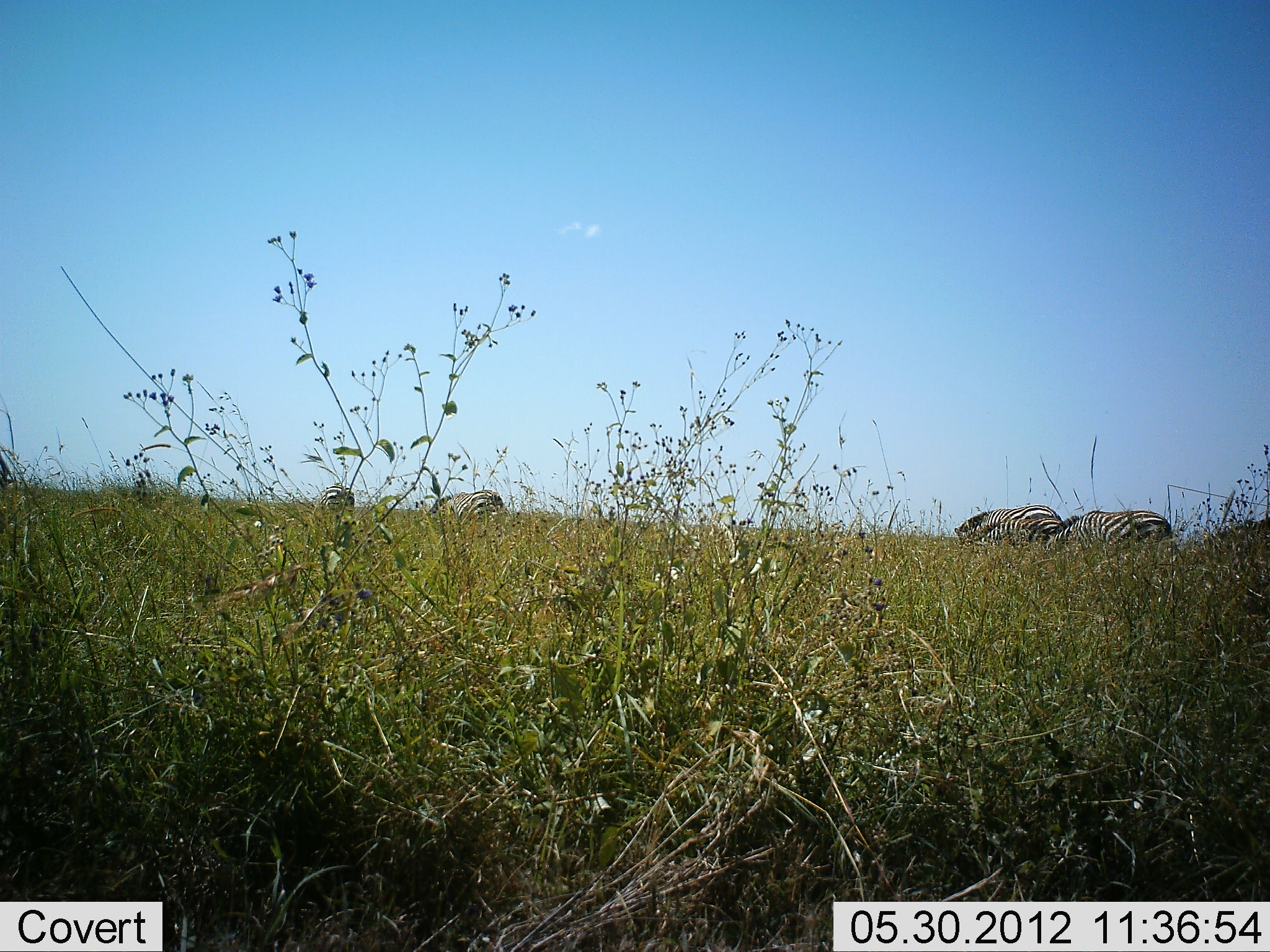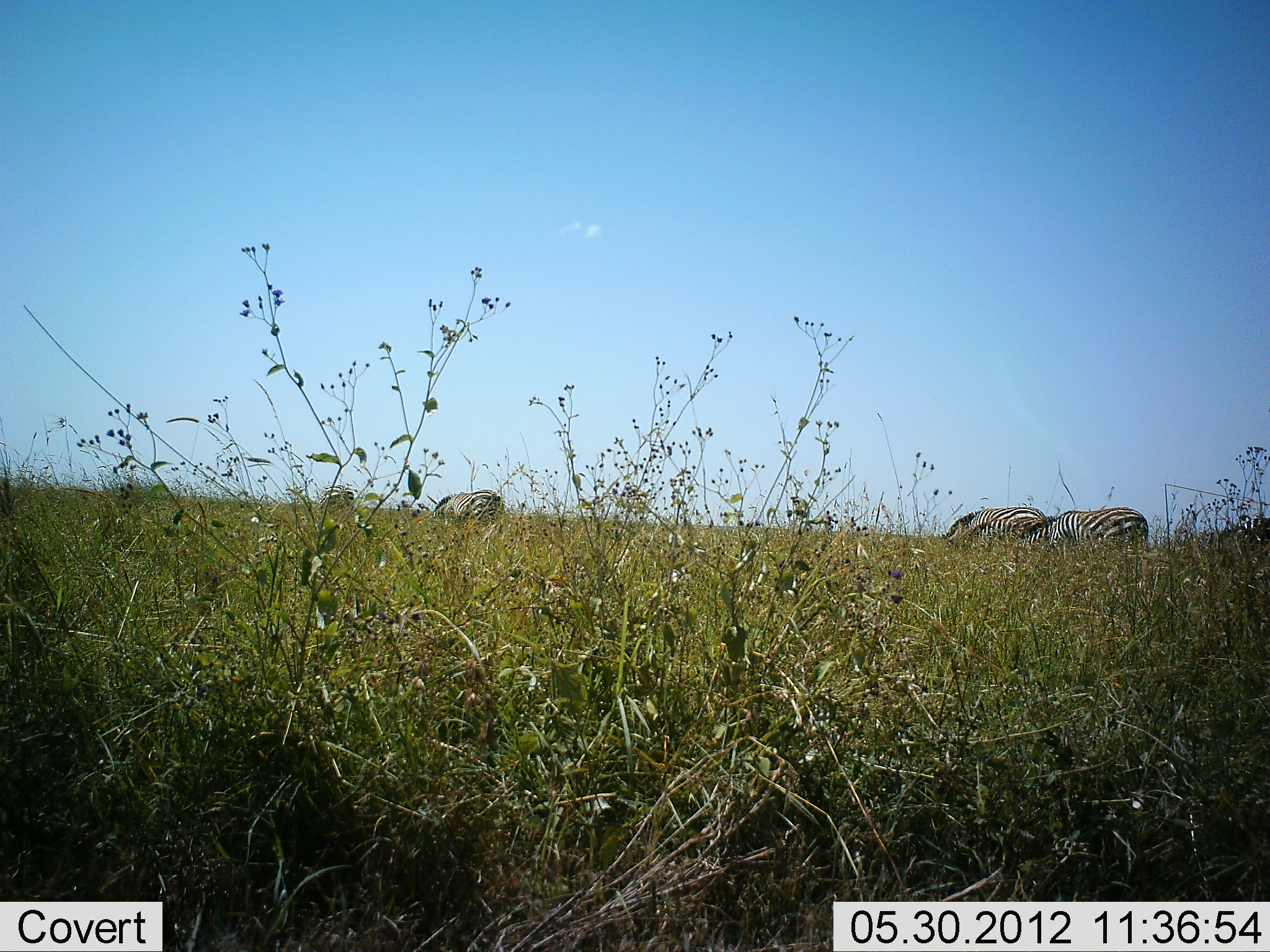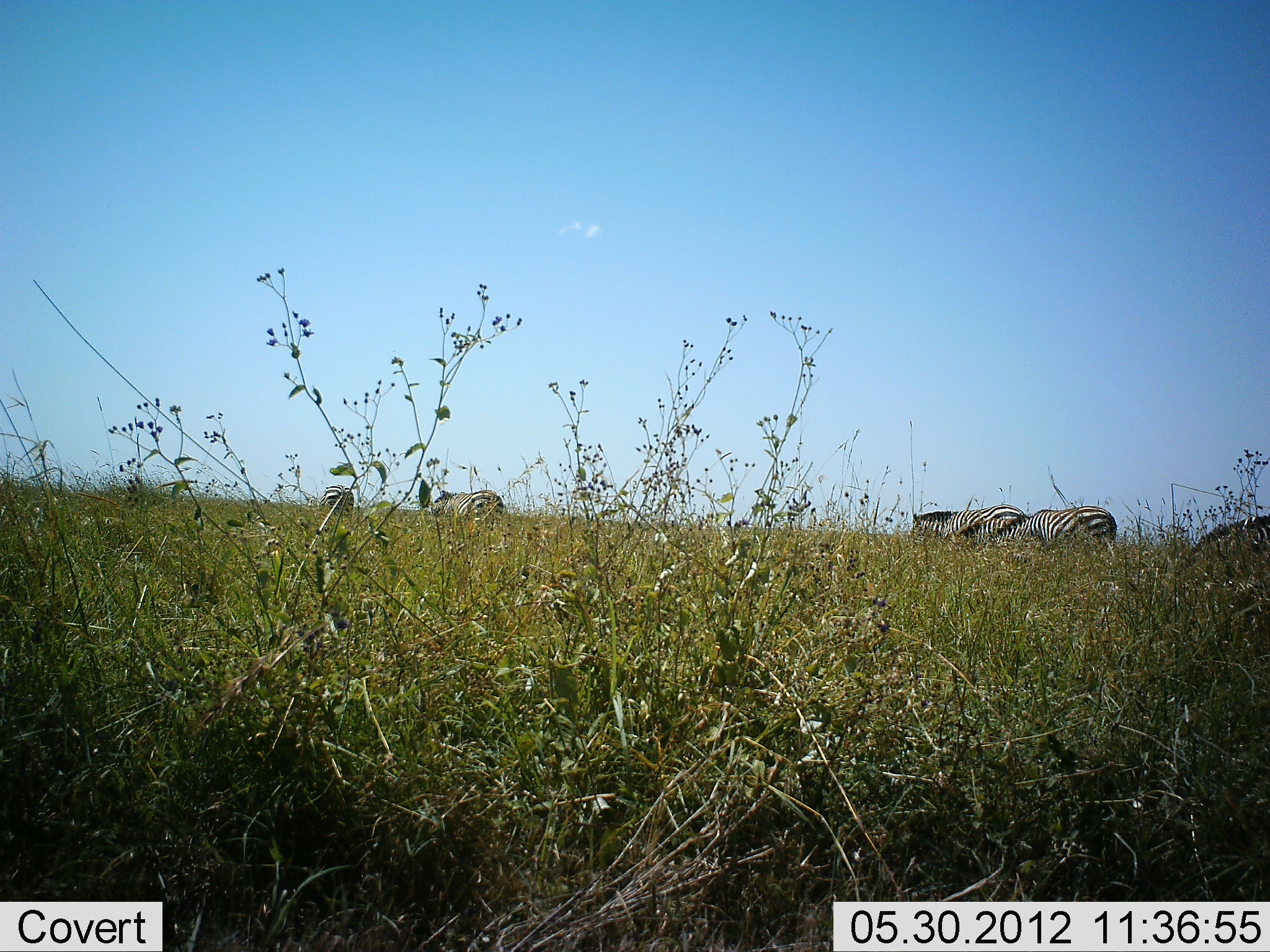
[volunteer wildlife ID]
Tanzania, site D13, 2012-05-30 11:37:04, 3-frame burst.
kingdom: Animalia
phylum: Chordata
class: Mammalia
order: Perissodactyla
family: Equidae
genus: Equus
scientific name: Equus quagga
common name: plains zebra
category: zebra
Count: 4.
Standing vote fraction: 20%.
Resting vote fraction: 0%.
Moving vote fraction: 30%.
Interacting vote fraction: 0%.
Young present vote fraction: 0%.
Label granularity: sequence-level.